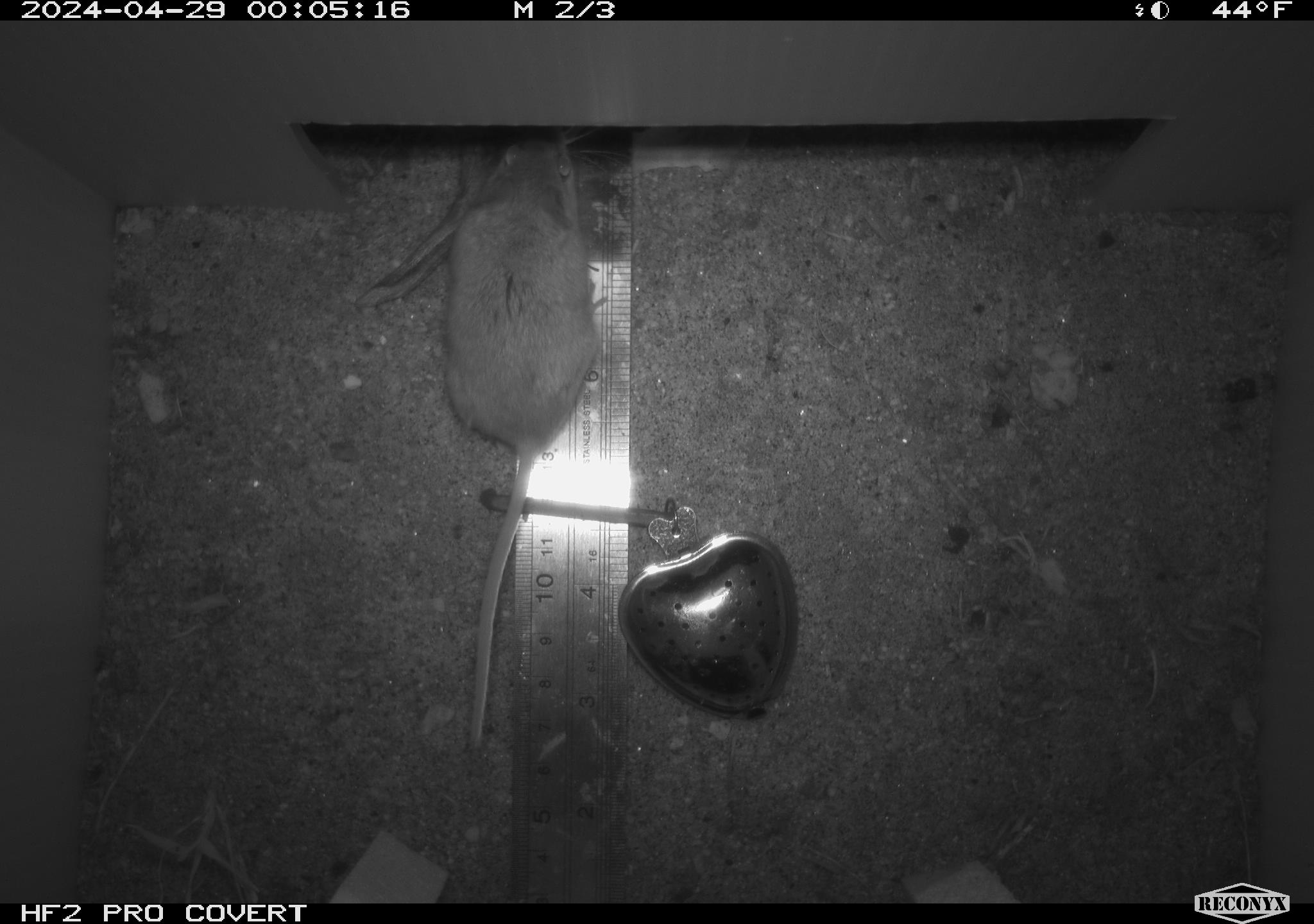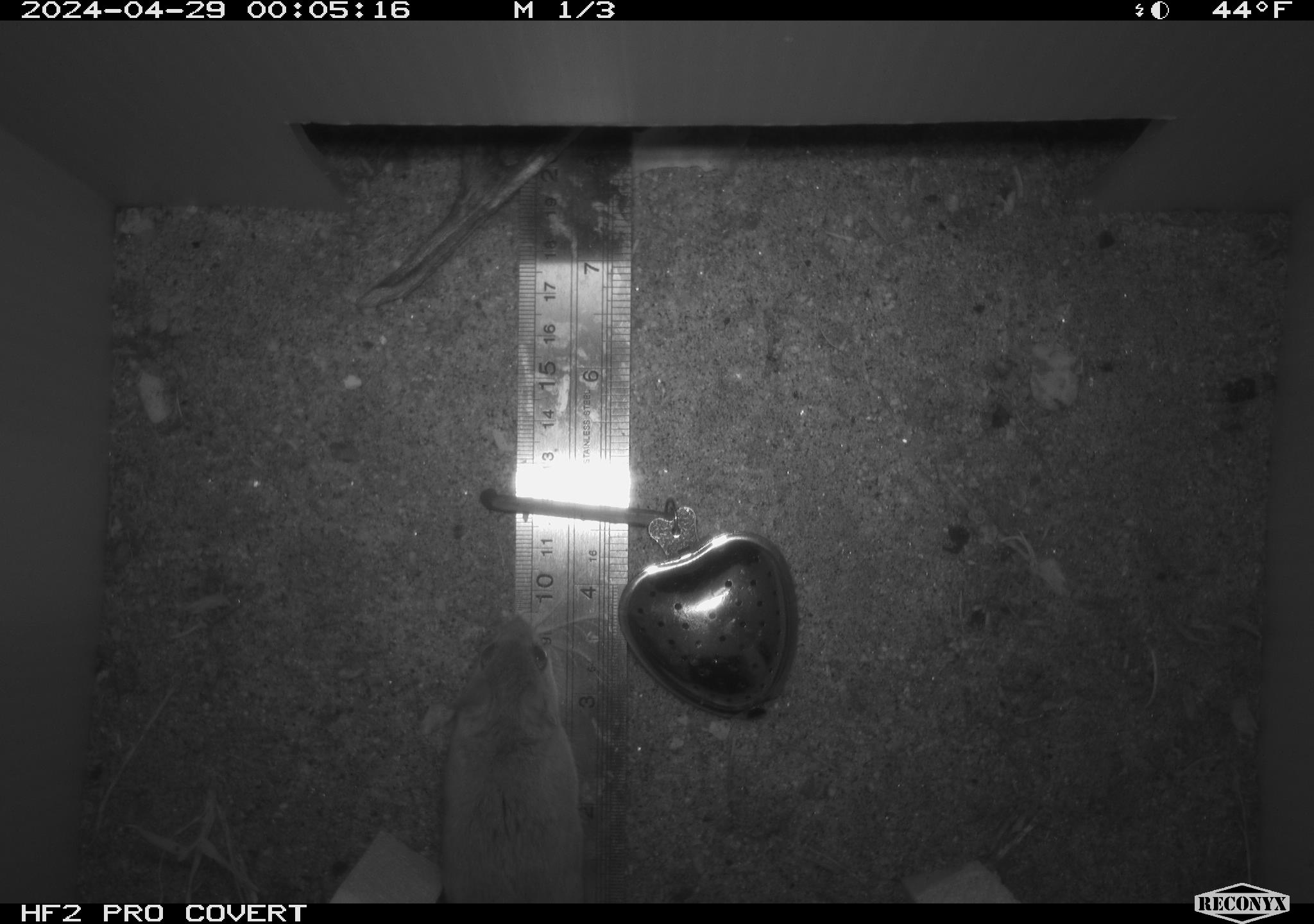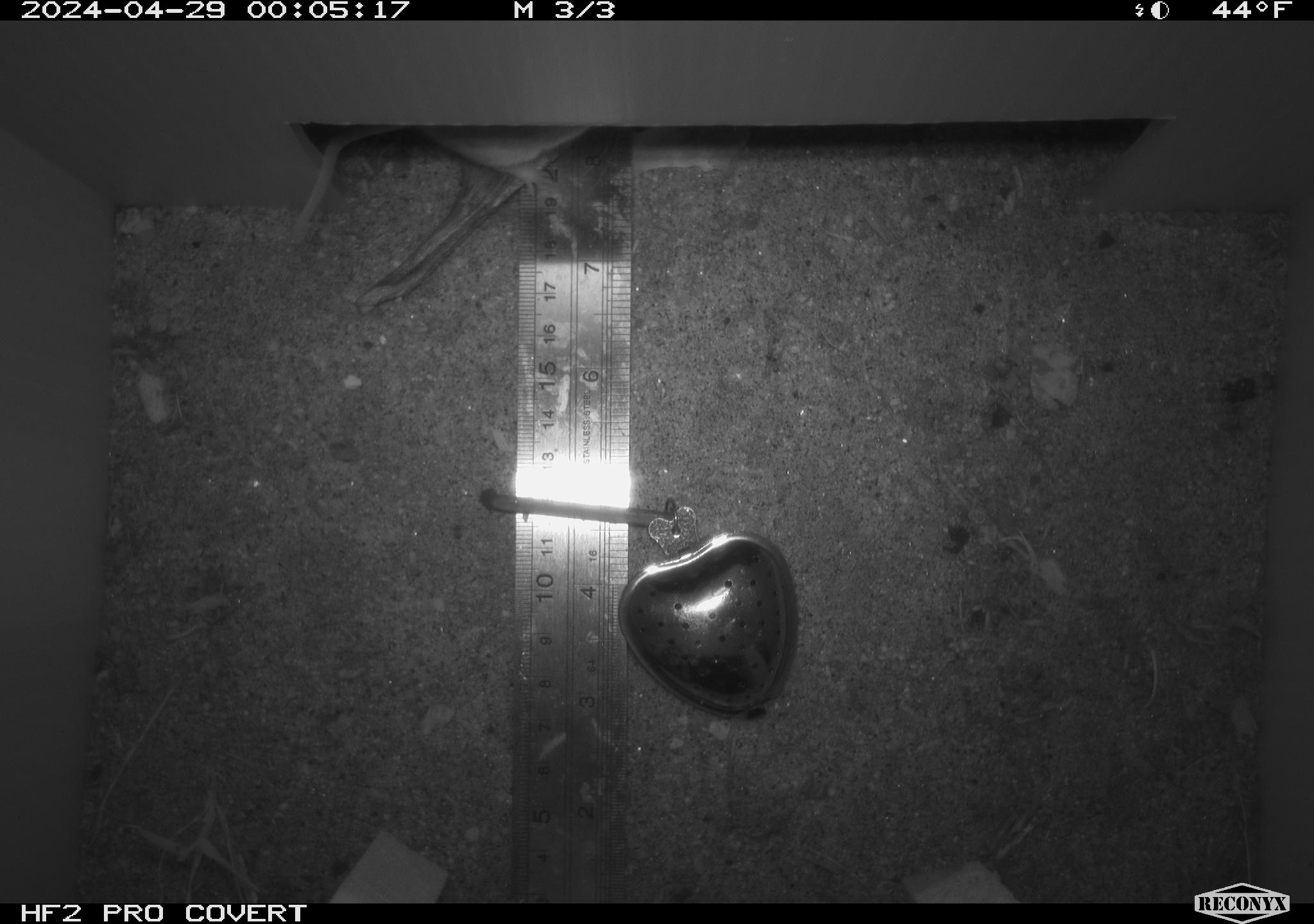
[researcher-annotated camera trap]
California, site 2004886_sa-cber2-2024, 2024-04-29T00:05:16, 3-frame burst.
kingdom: Animalia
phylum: Chordata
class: Mammalia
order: Rodentia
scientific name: Rodentia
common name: mouse species